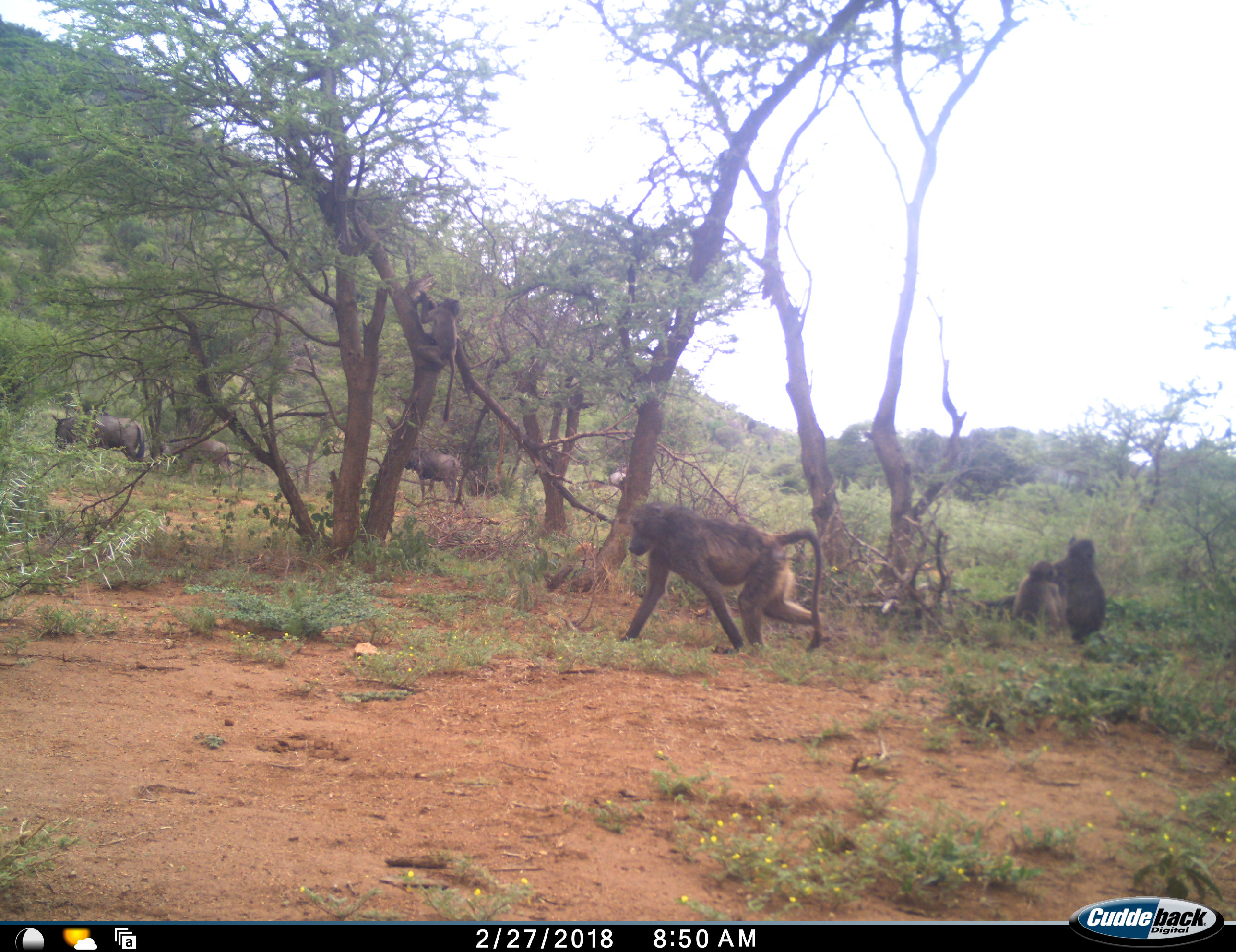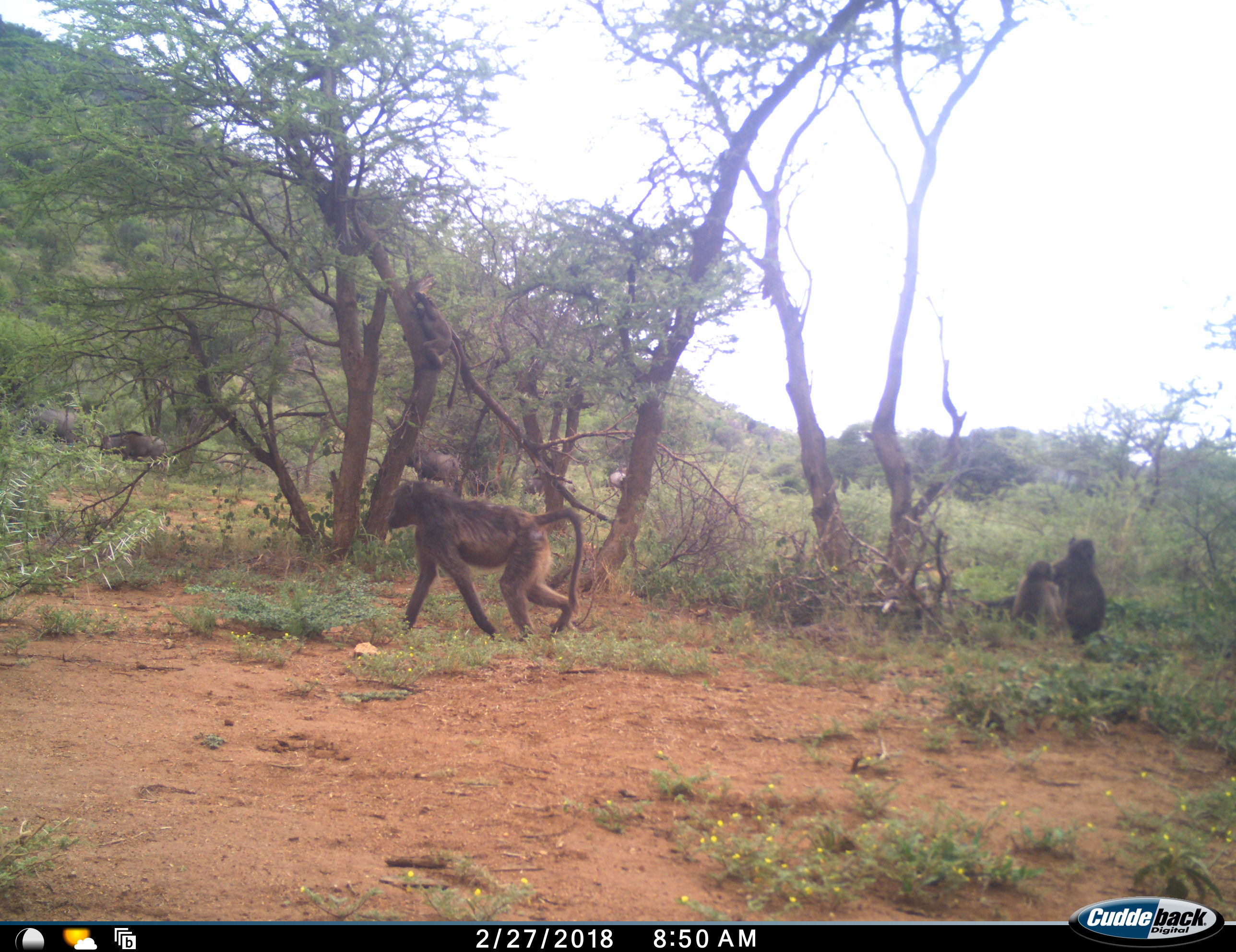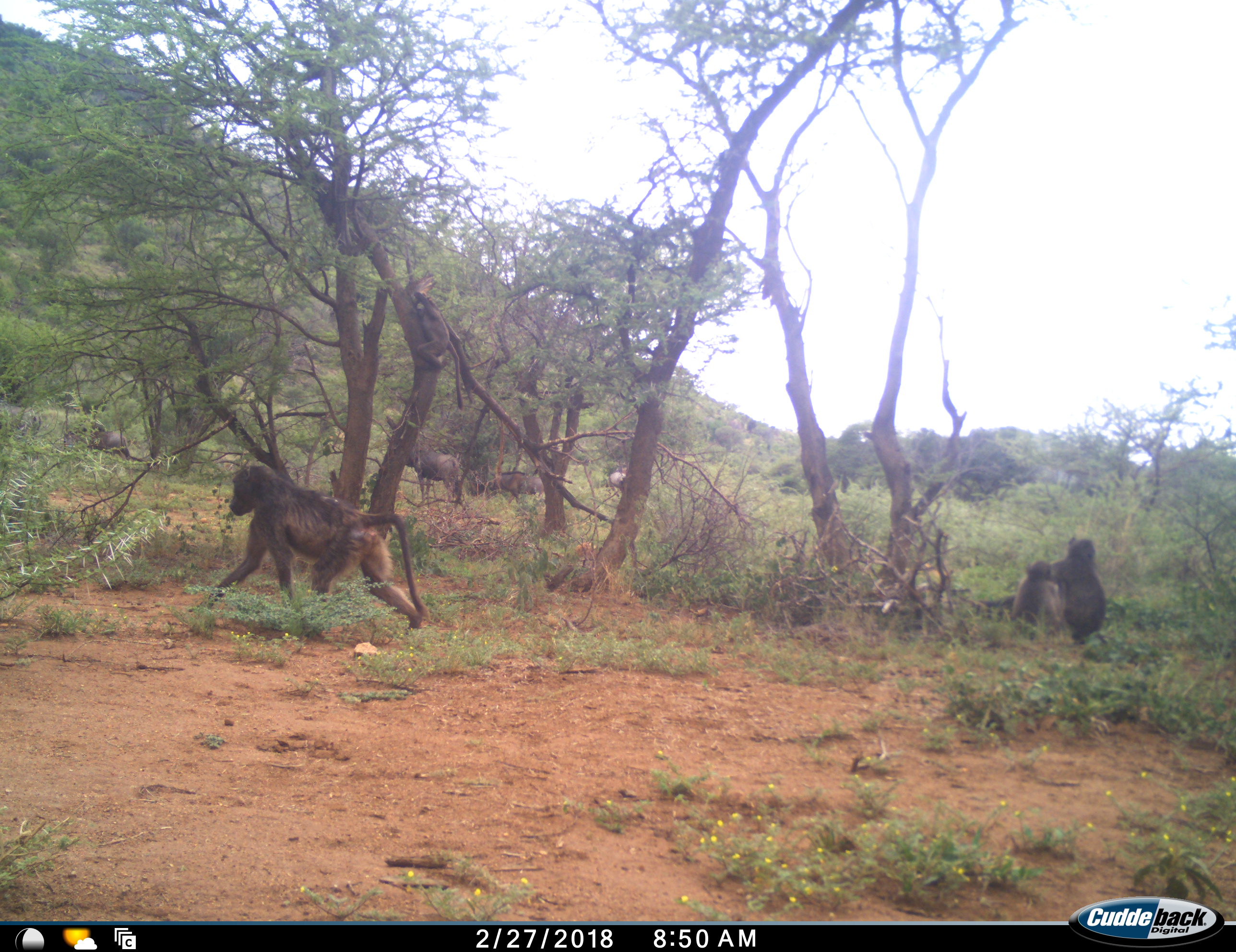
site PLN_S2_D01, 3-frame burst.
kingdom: Animalia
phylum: Chordata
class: Mammalia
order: Primates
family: Cercopithecidae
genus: Papio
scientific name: Papio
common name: baboon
Baboon (Papio), count 4. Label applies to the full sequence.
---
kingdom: Animalia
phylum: Chordata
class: Mammalia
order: Artiodactyla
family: Bovidae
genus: Connochaetes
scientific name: Connochaetes taurinus taurinus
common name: blue wildebeest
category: wildebeestblue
Wildebeestblue (blue wildebeest) (Connochaetes taurinus taurinus), count 3. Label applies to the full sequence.